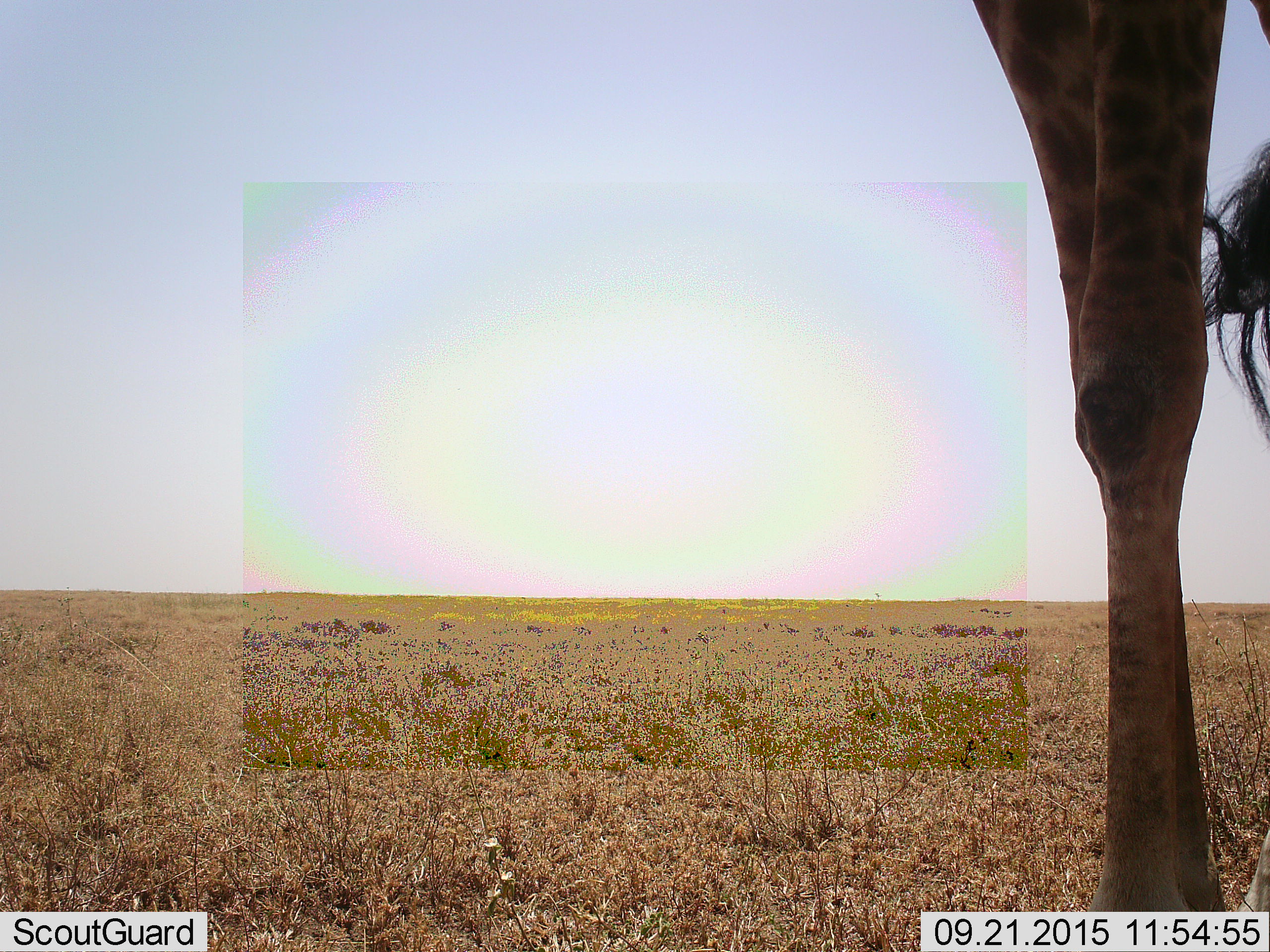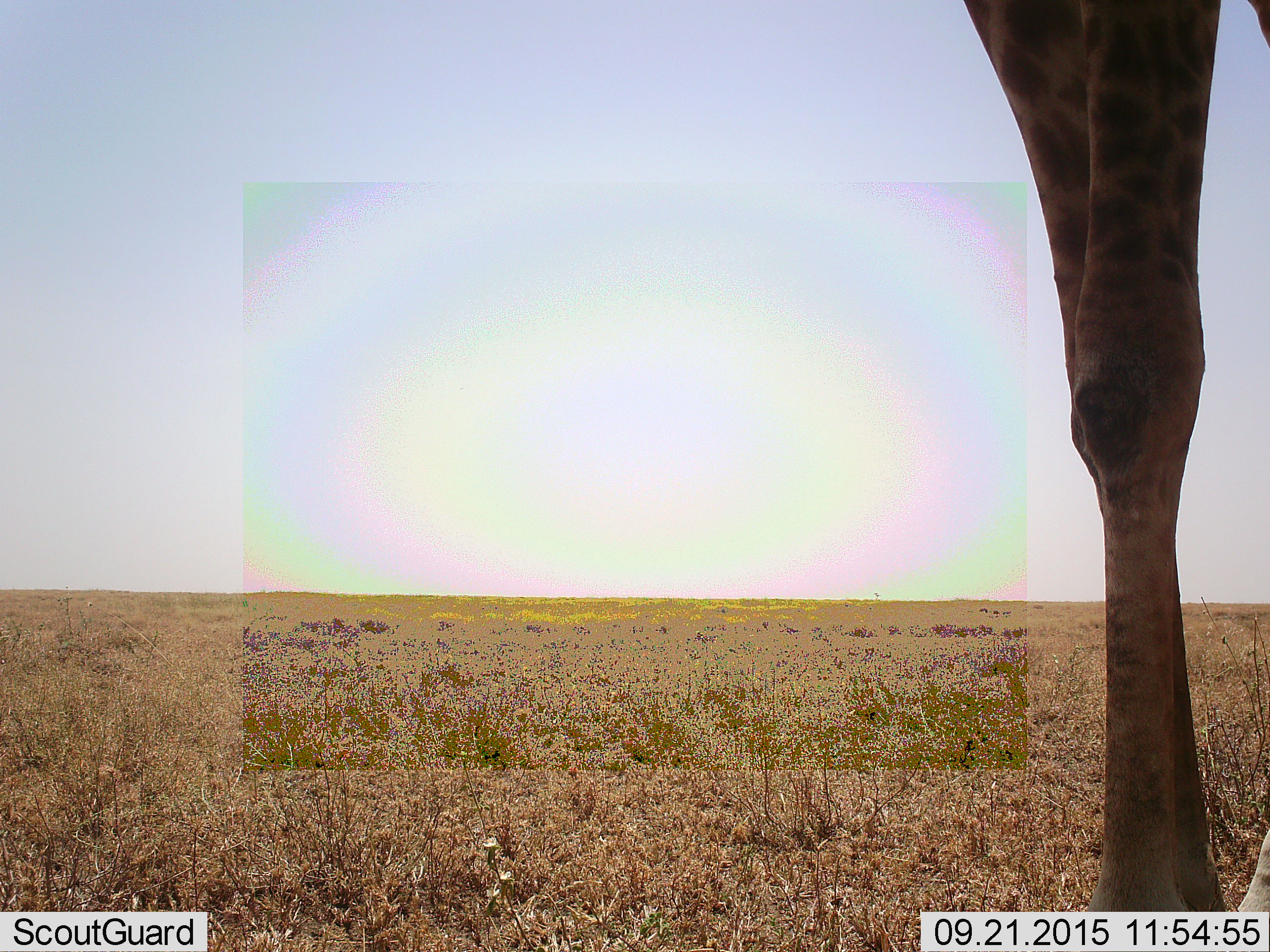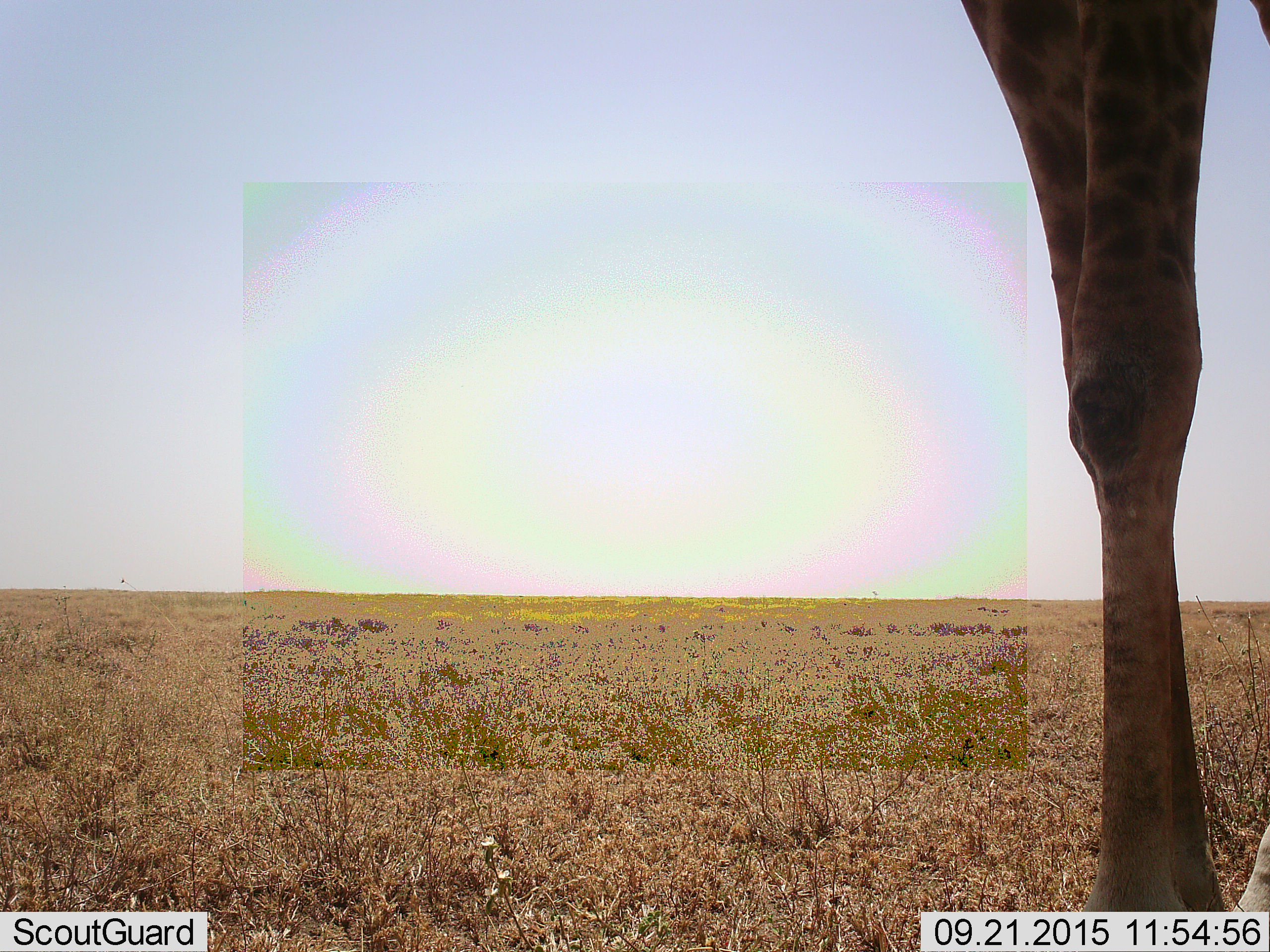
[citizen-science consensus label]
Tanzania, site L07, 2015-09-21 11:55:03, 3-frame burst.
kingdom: Animalia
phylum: Chordata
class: Mammalia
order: Artiodactyla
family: Giraffidae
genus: Giraffa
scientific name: Giraffa camelopardalis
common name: giraffe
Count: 1.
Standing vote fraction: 78%.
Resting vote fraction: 22%.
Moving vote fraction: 0%.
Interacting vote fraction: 0%.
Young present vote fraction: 0%.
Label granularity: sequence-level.